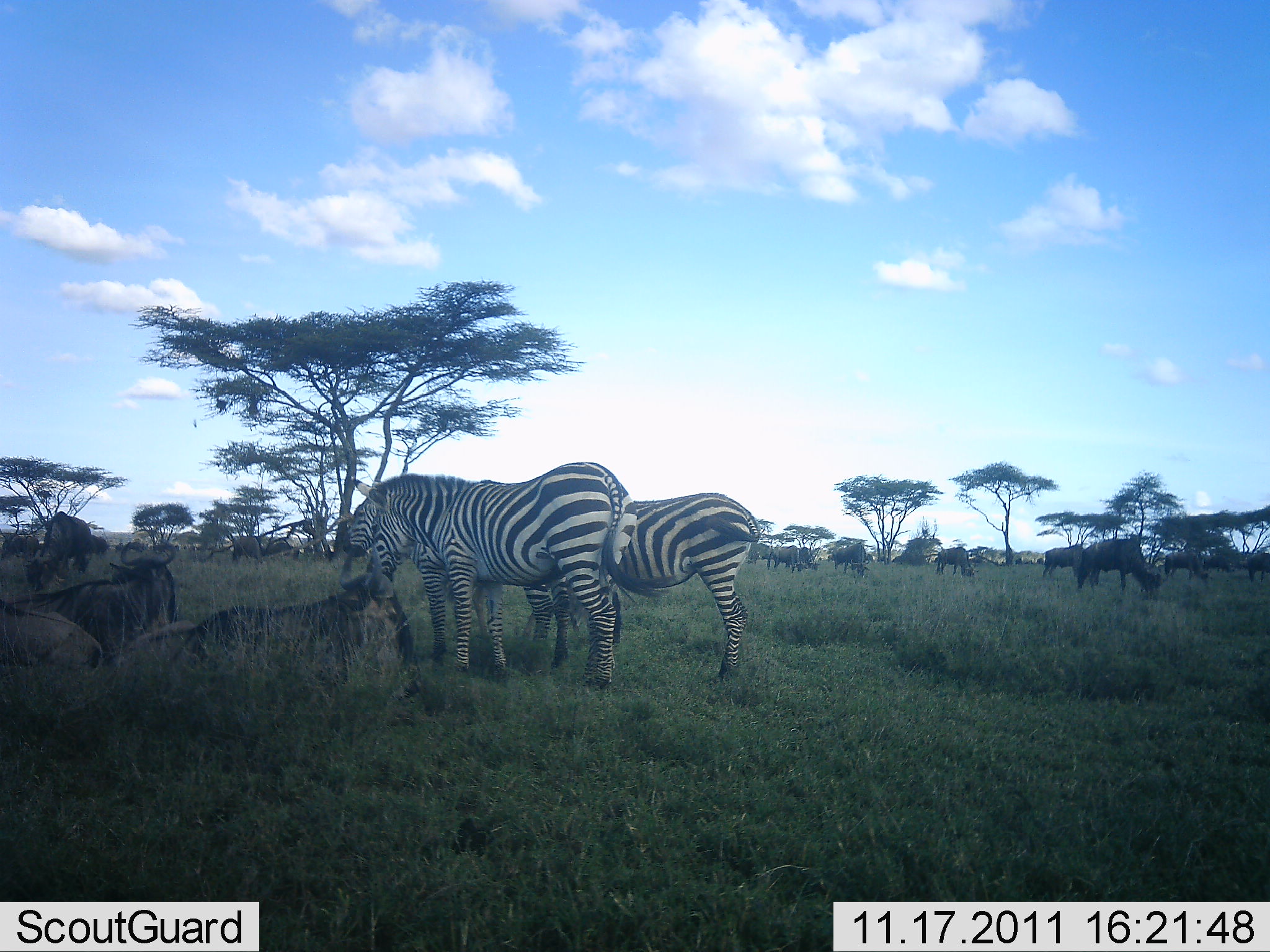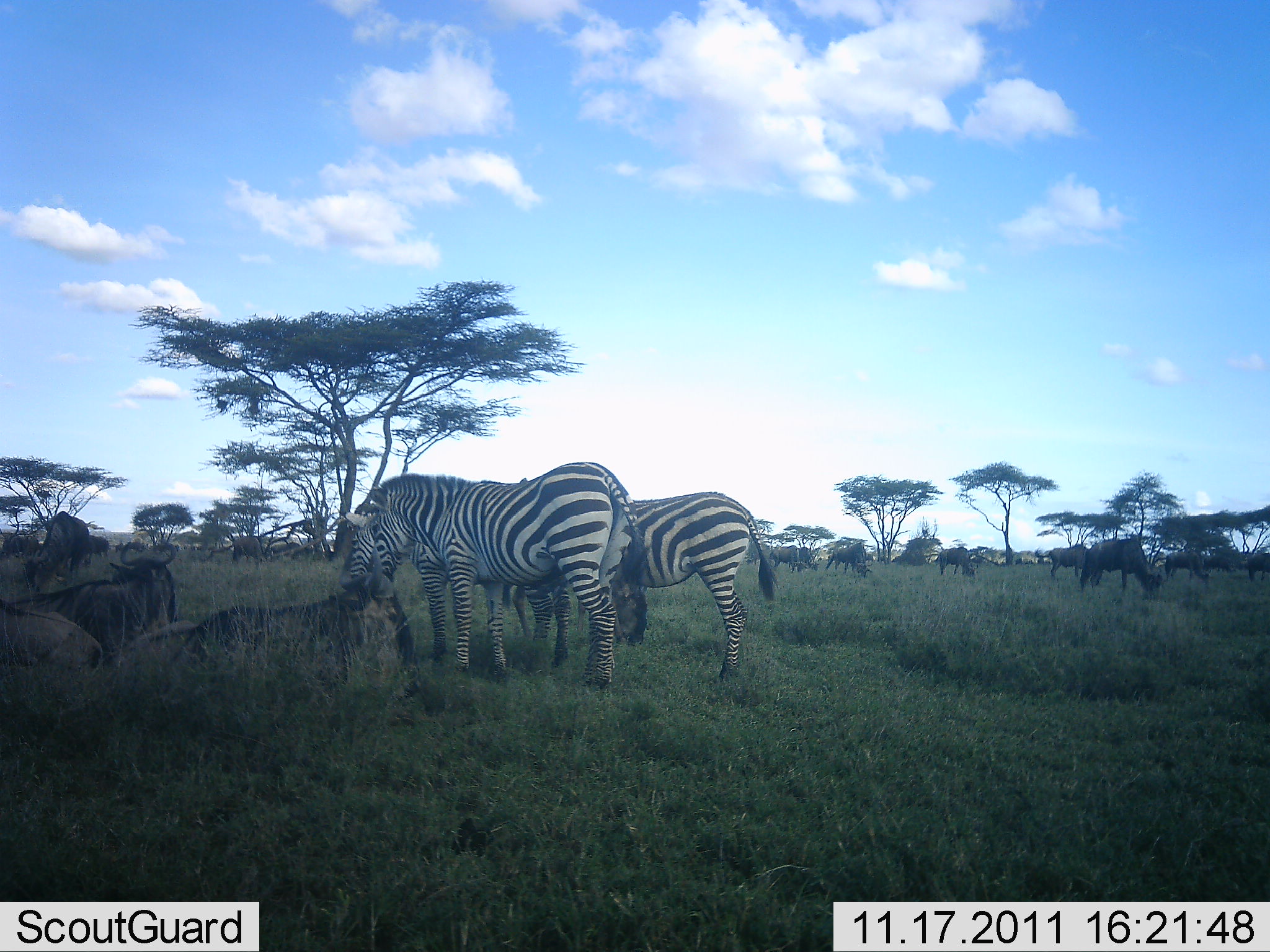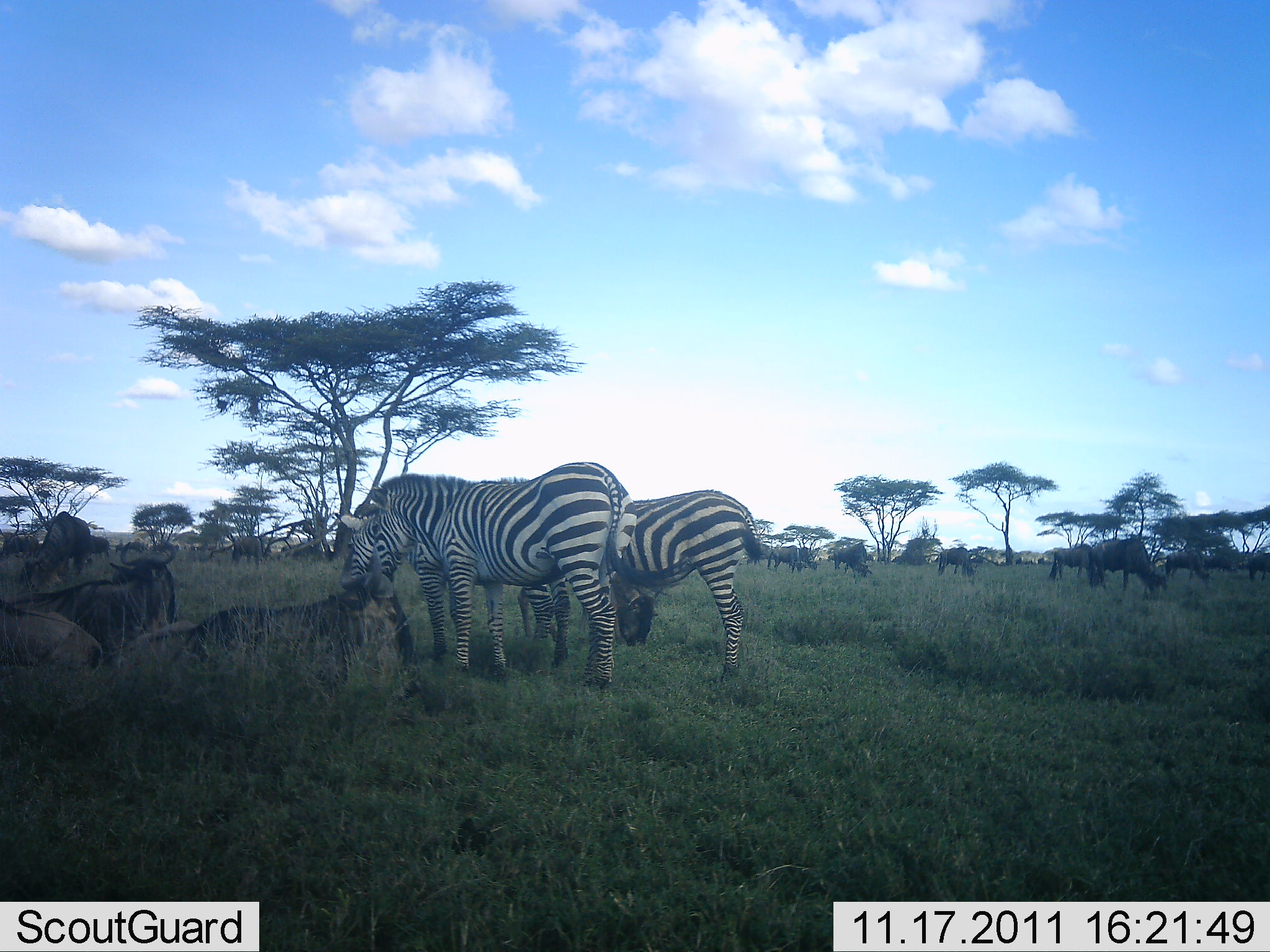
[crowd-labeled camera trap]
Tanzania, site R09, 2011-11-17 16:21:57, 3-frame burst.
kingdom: Animalia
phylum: Chordata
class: Mammalia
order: Artiodactyla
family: Bovidae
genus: Connochaetes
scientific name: Connochaetes taurinus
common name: blue wildebeest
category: wildebeest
Wildebeest (blue wildebeest) (Connochaetes taurinus), count 11-50. Behavior (volunteer vote fractions): standing 73%, resting 91%, moving 9%, interacting 27%. Young present (vote fraction): 0%. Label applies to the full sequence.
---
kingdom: Animalia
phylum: Chordata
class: Mammalia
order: Perissodactyla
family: Equidae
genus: Equus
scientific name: Equus quagga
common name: plains zebra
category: zebra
Zebra (plains zebra) (Equus quagga), count 3. Behavior (volunteer vote fractions): standing 100%, resting 0%, moving 0%, interacting 8%. Young present (vote fraction): 0%. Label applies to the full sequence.